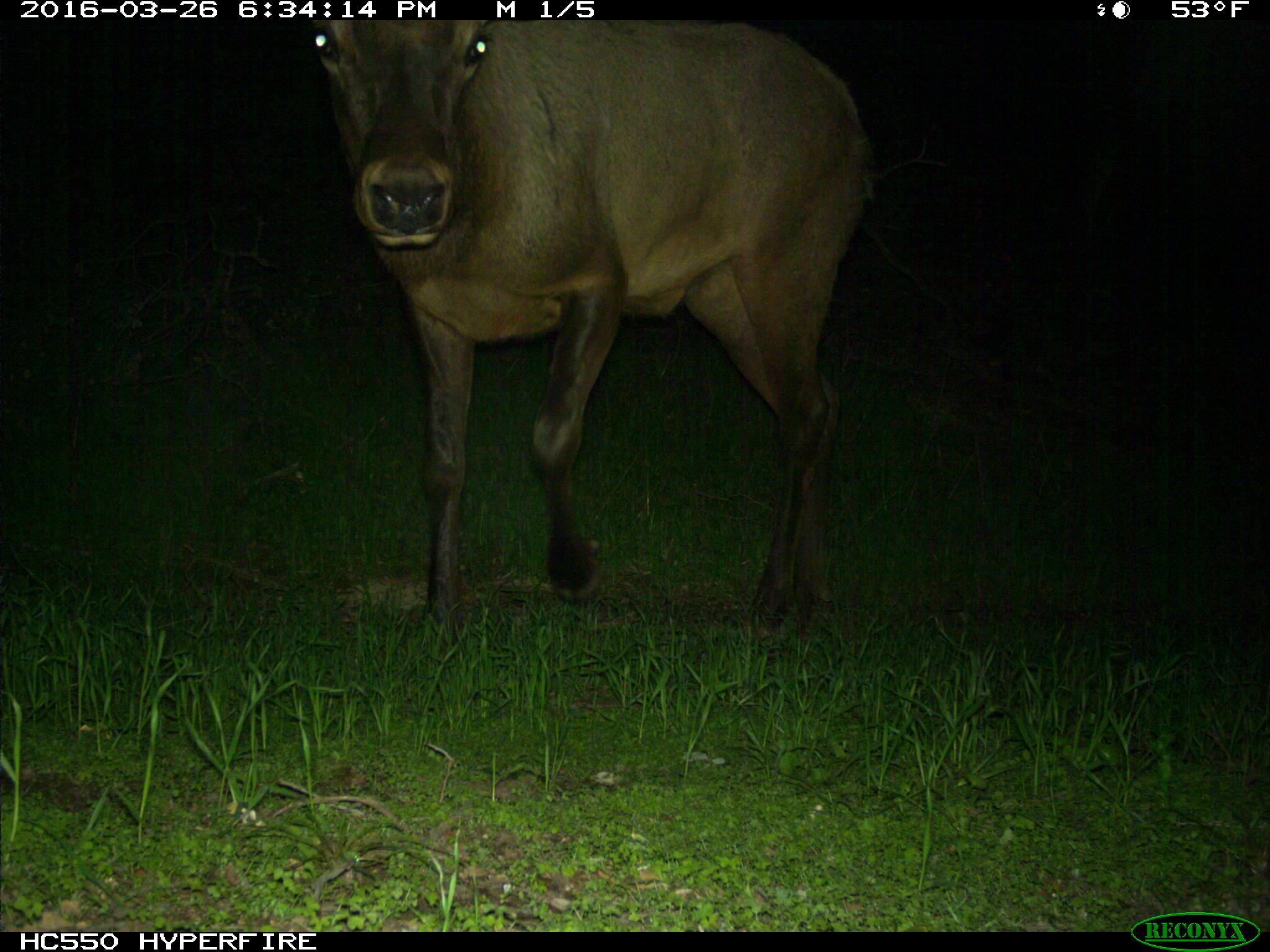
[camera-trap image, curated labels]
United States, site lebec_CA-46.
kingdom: Animalia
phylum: Chordata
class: Mammalia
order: Artiodactyla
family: Cervidae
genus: Cervus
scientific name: Cervus canadensis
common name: elk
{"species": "Cervus canadensis (elk)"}